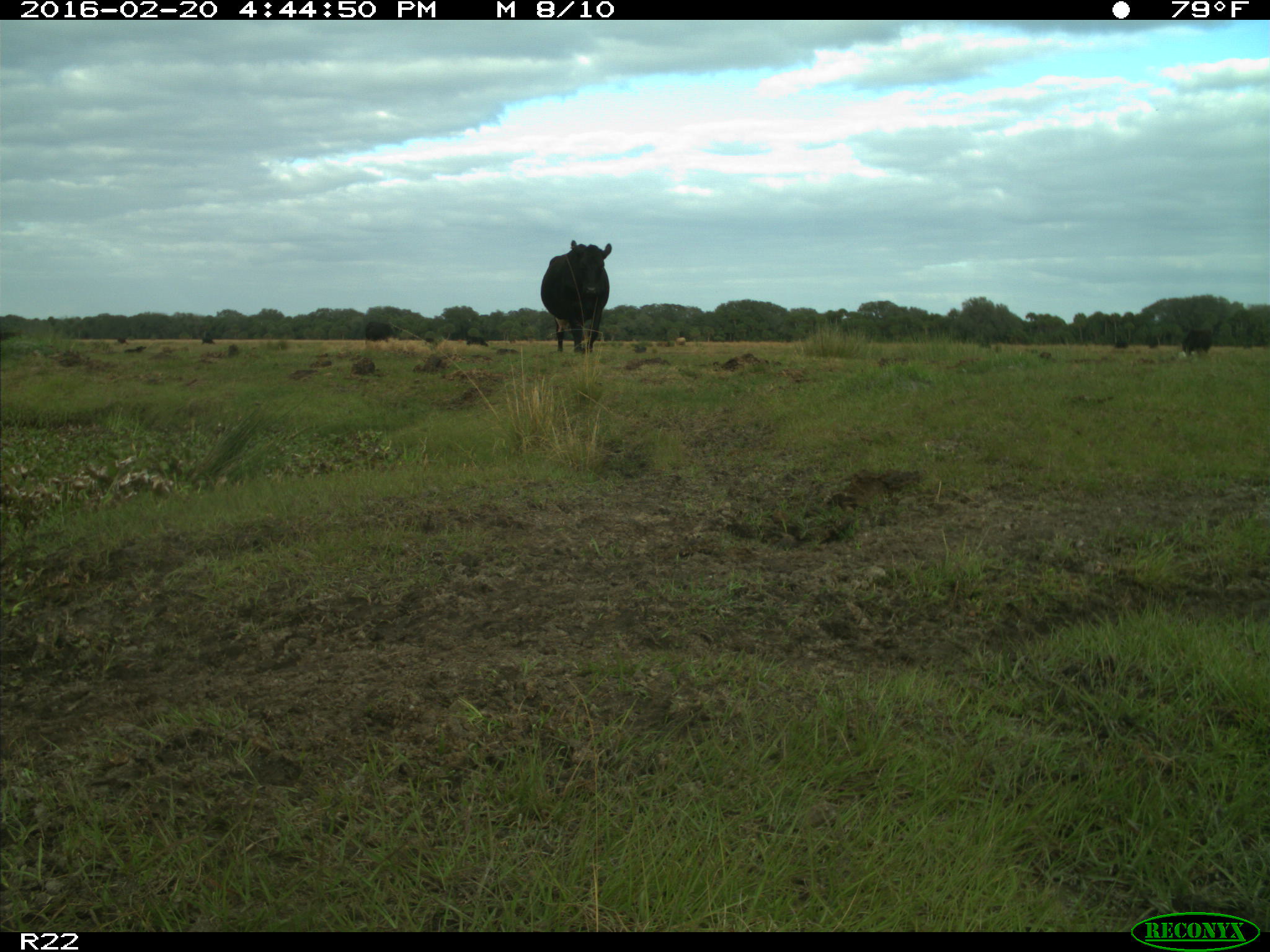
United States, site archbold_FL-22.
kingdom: Animalia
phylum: Chordata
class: Mammalia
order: Artiodactyla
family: Bovidae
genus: Bos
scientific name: Bos taurus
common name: domestic cow